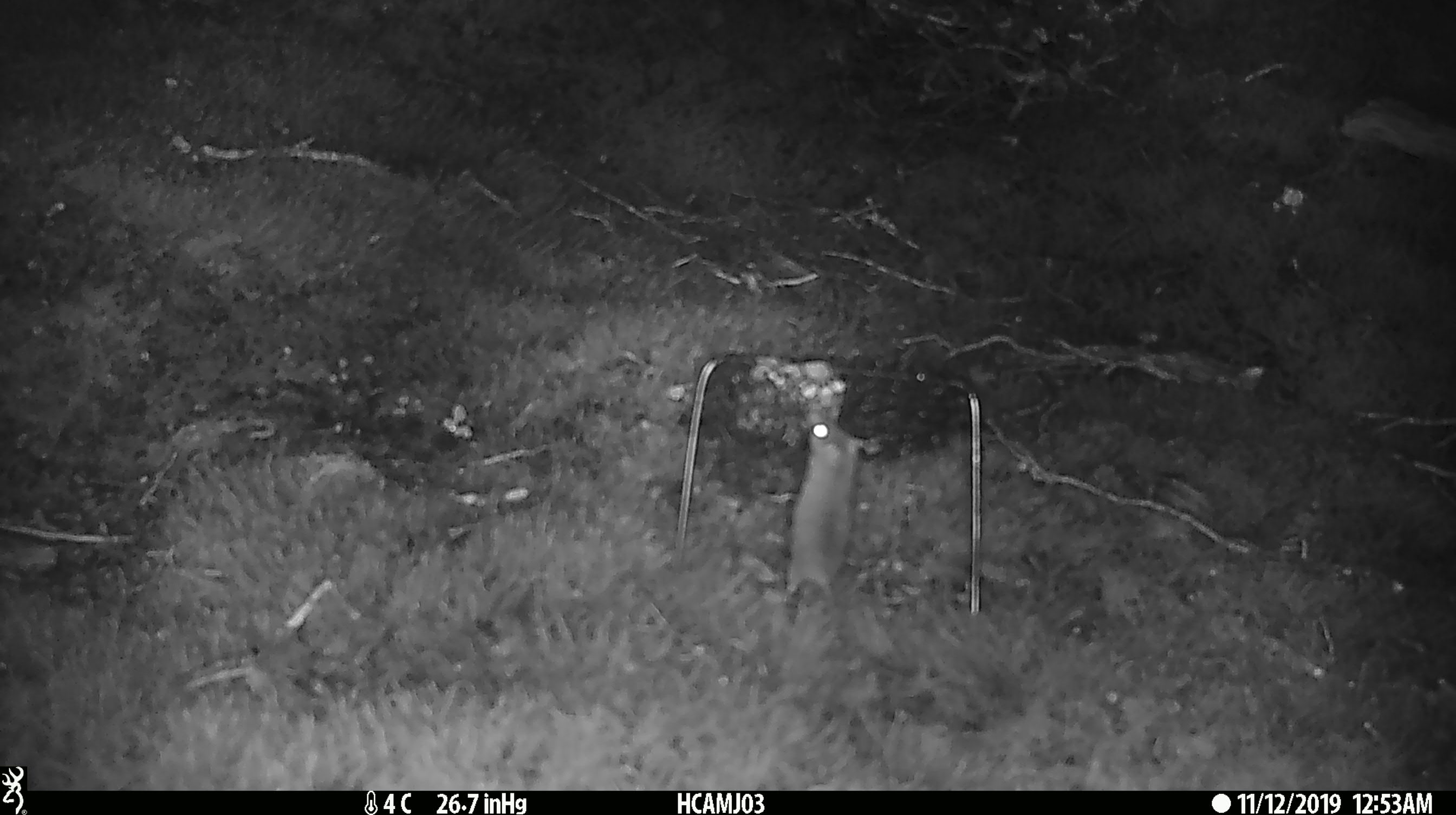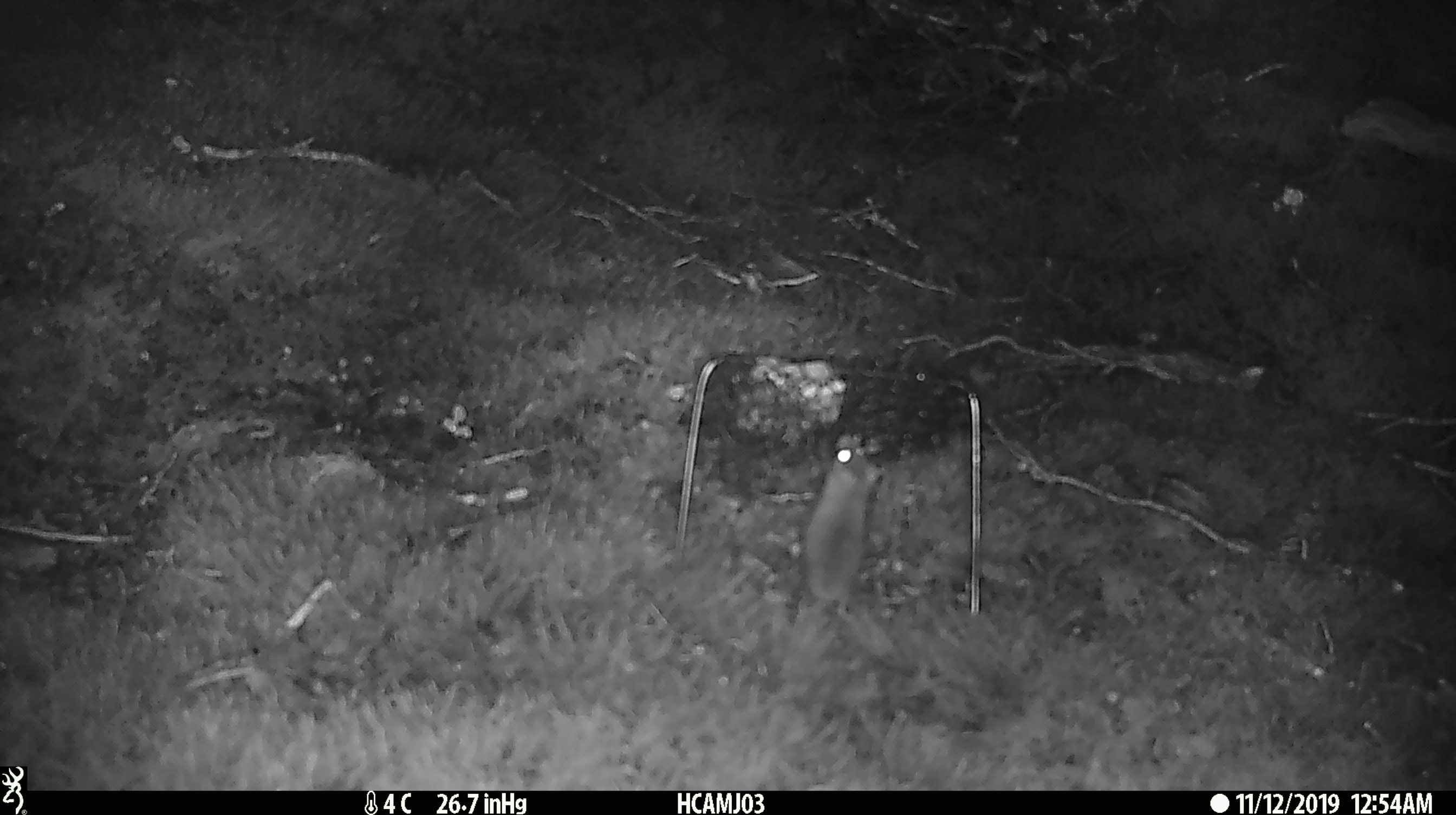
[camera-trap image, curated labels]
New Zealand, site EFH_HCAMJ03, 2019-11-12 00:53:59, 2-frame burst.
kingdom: Animalia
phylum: Chordata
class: Mammalia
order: Rodentia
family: Muridae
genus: Mus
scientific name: Mus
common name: mouse